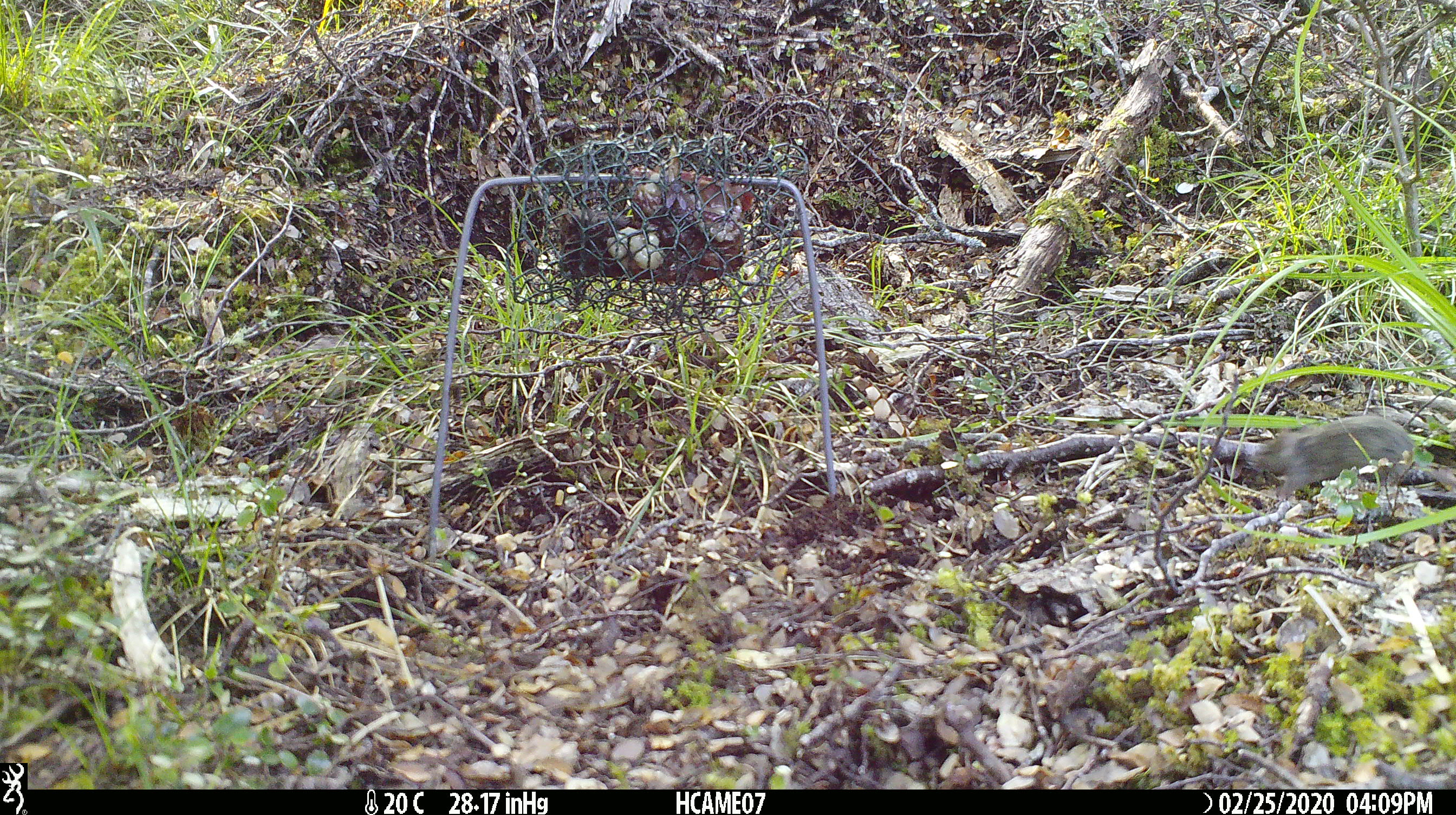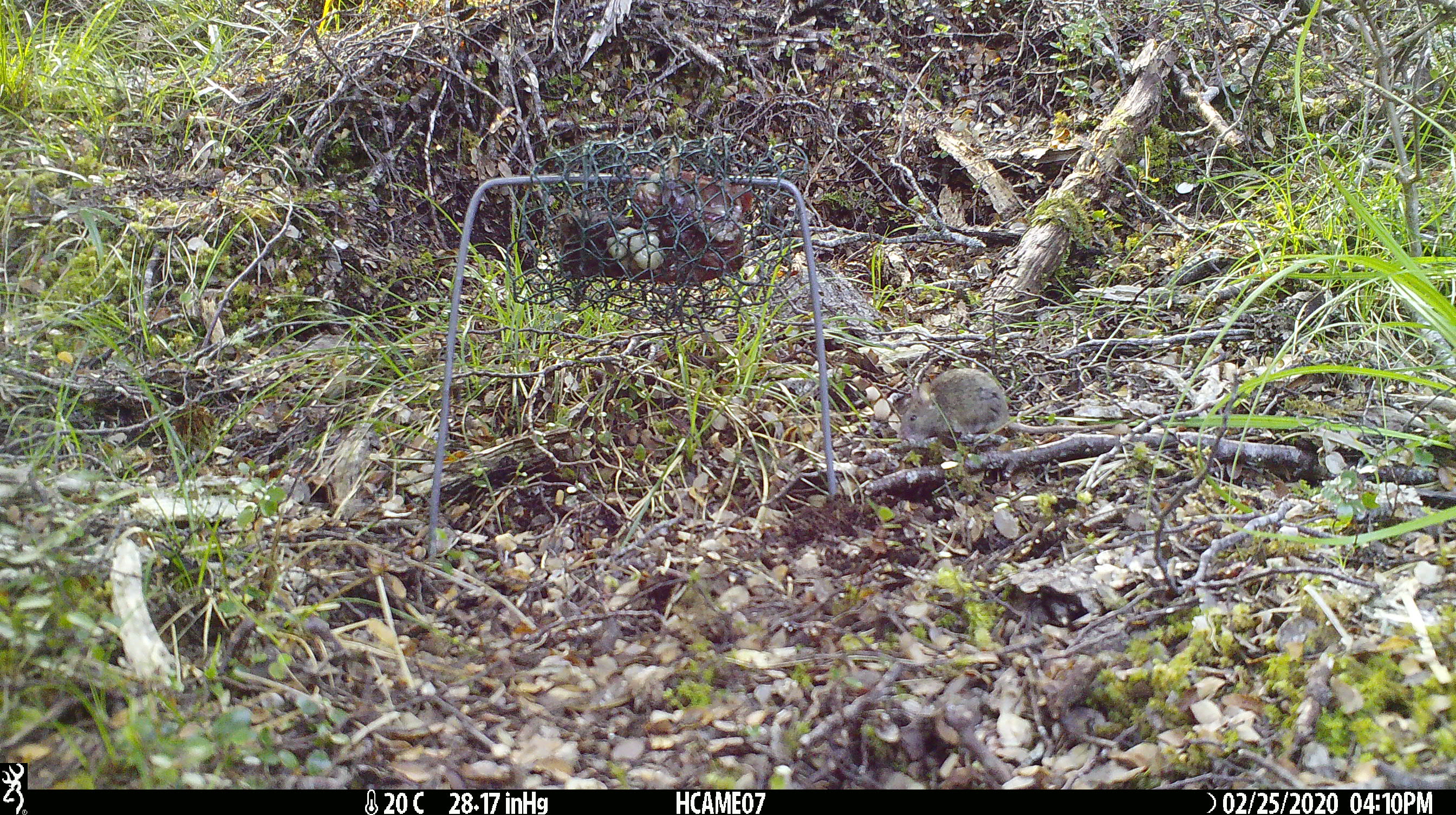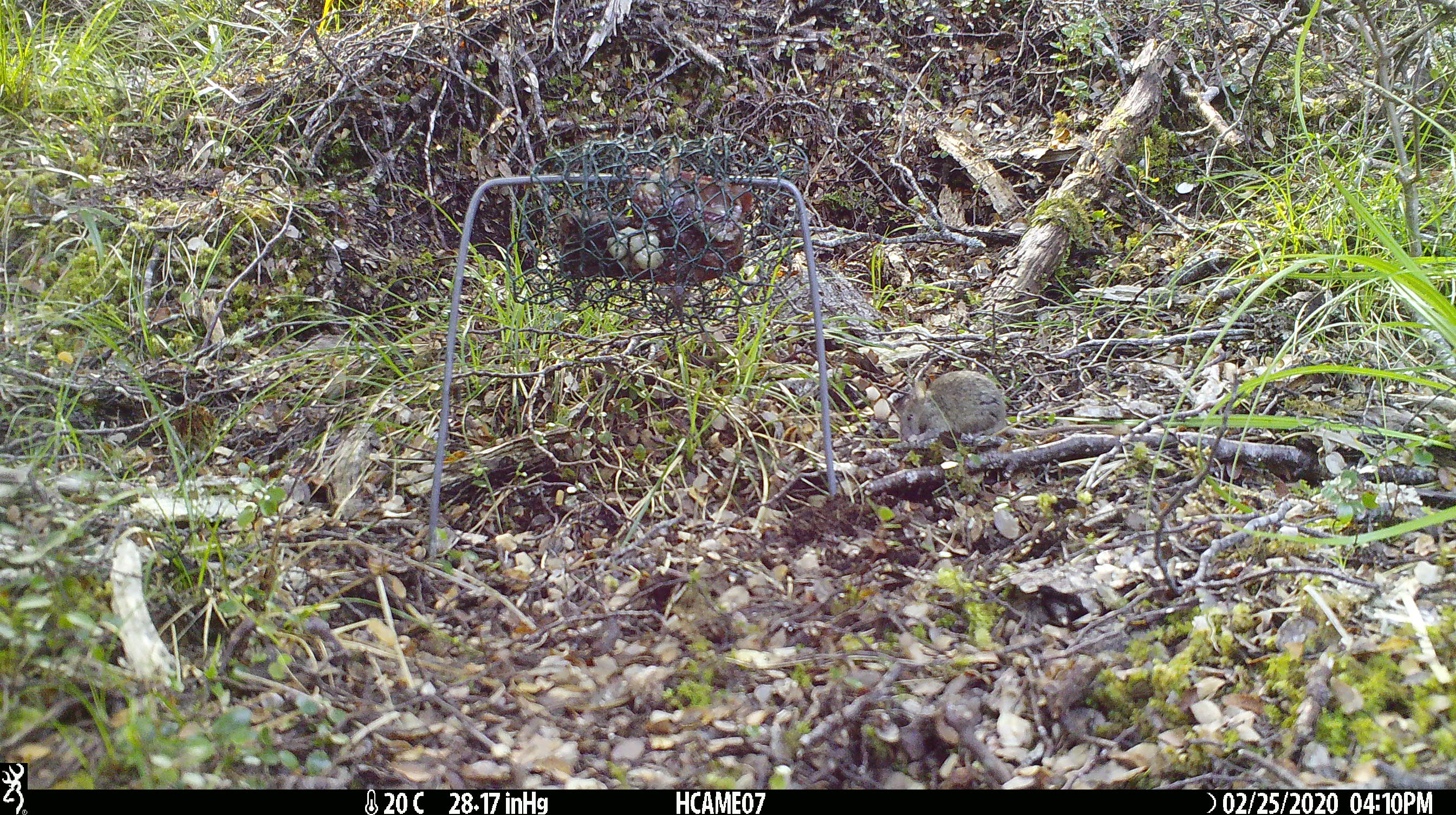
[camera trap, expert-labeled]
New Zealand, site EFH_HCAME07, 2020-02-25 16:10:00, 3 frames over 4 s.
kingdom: Animalia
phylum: Chordata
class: Mammalia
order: Rodentia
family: Muridae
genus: Mus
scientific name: Mus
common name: mouse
Mouse (Mus).